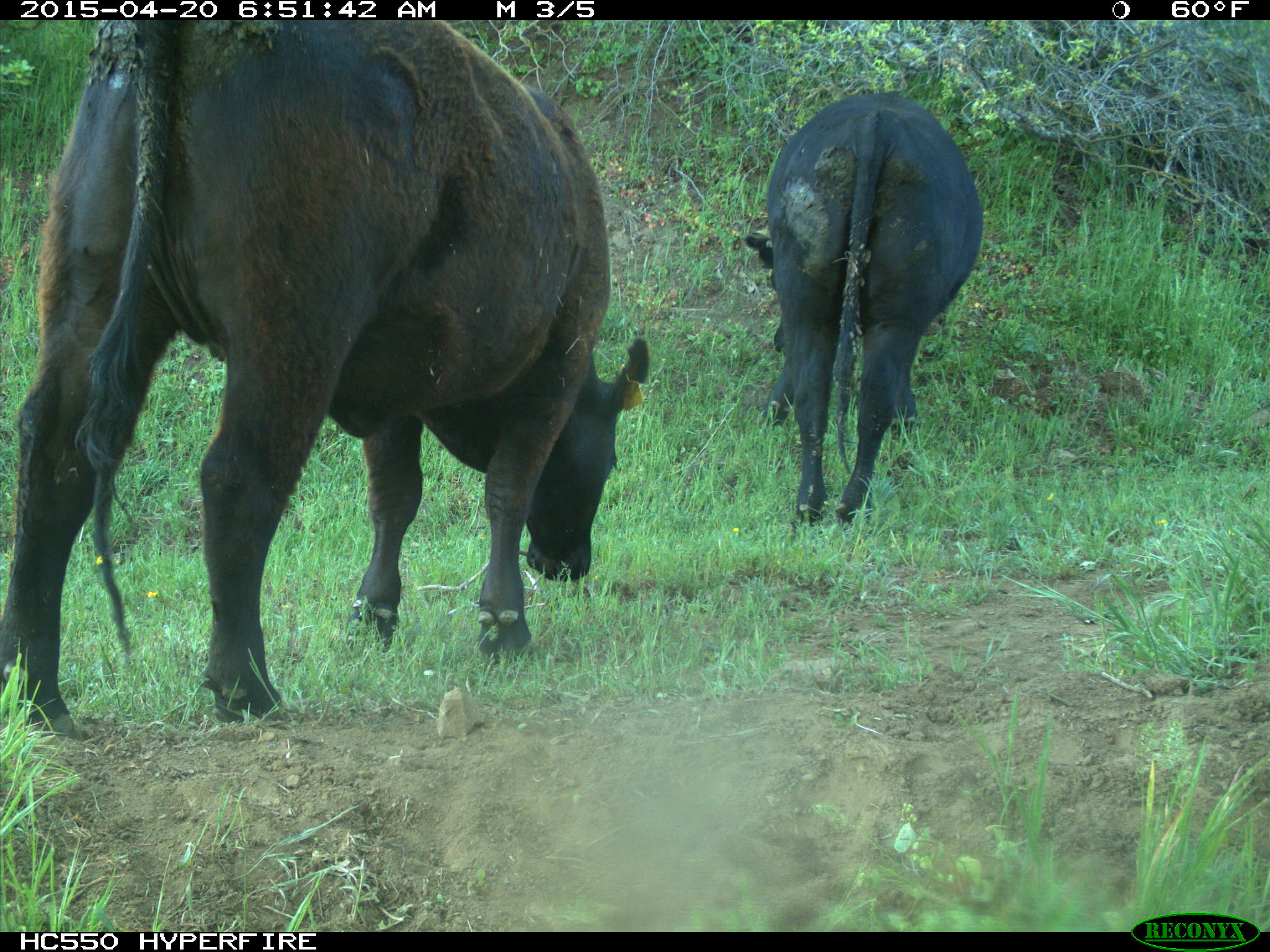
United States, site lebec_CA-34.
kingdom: Animalia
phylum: Chordata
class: Mammalia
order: Artiodactyla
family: Bovidae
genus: Bos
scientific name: Bos taurus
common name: domestic cow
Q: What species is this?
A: Bos taurus (domestic cow).